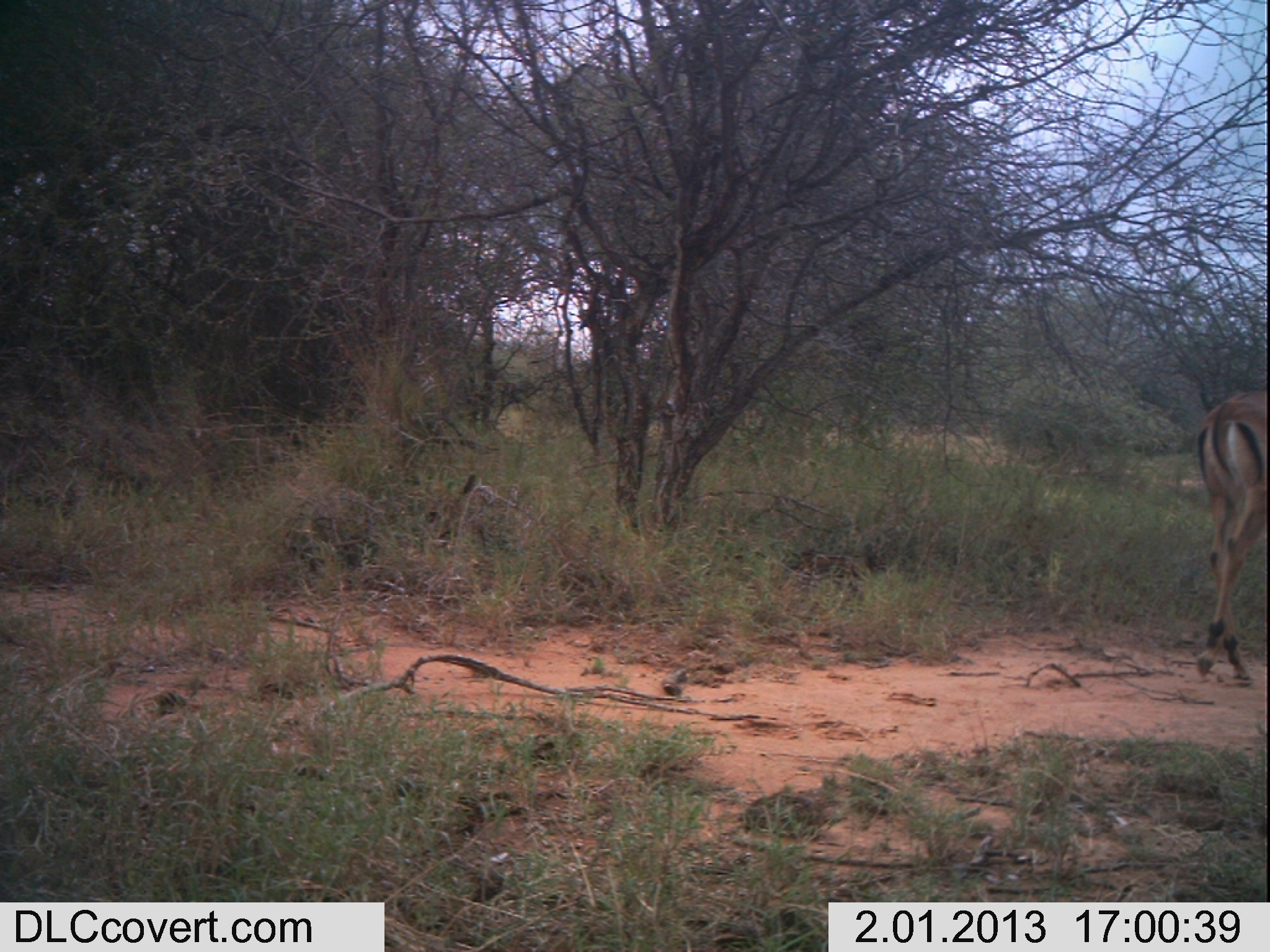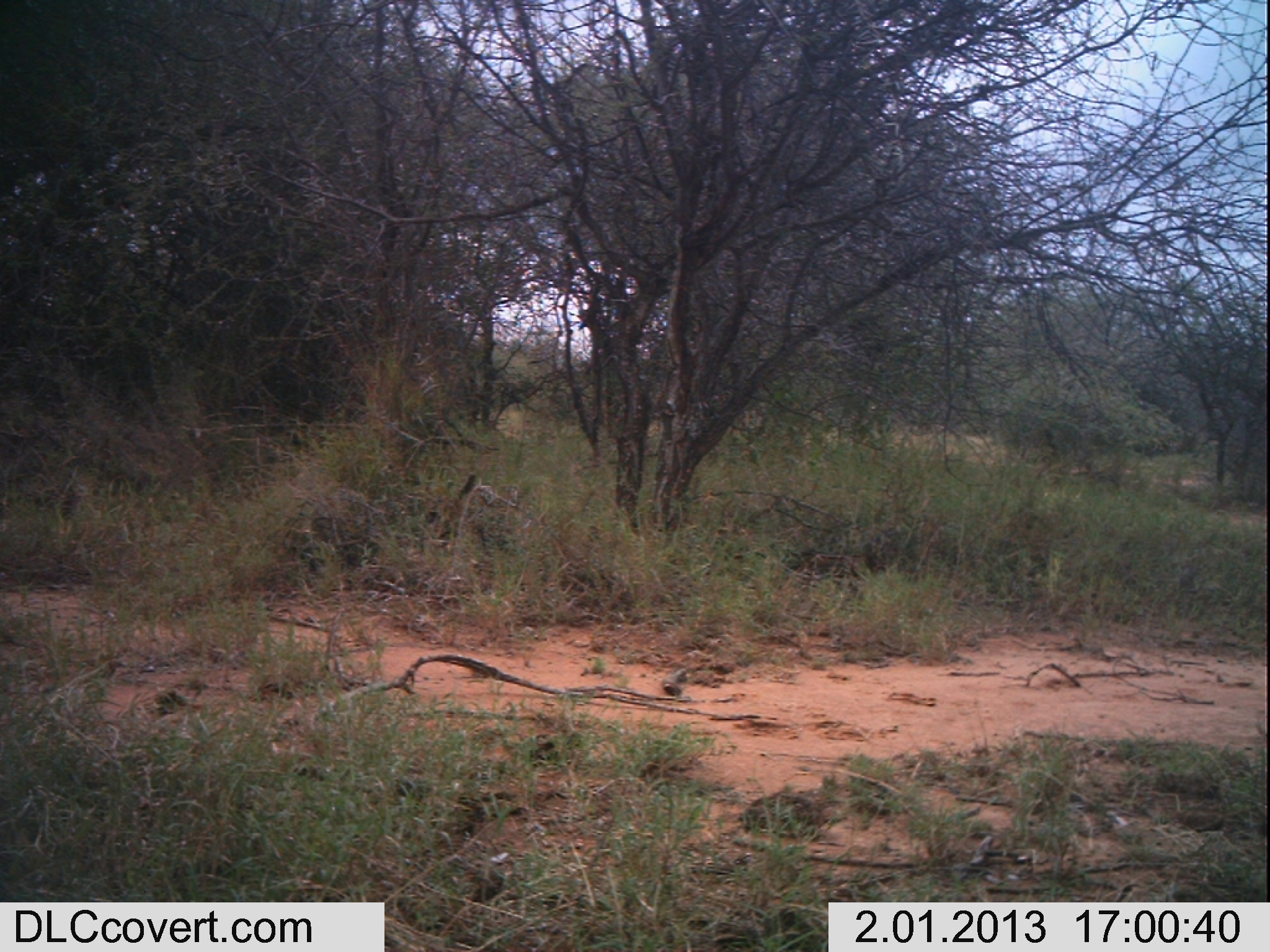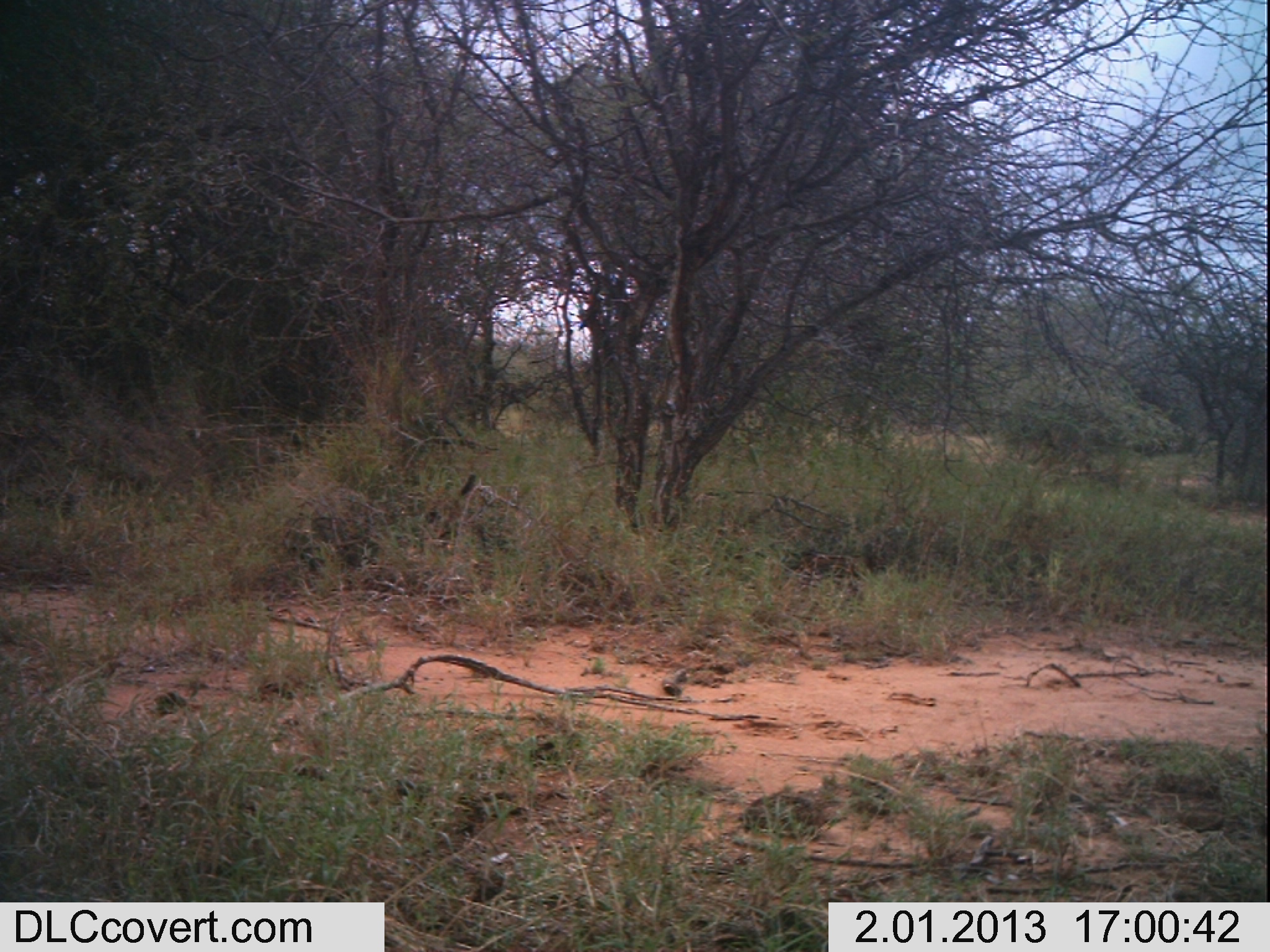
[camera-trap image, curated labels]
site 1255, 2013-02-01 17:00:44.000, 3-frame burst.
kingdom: Animalia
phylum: Chordata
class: Mammalia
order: Artiodactyla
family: Bovidae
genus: Aepyceros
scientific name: Aepyceros melampus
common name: impala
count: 1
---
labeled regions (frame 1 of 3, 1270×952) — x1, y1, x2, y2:
aepyceros melampus: 1196, 382, 1270, 682